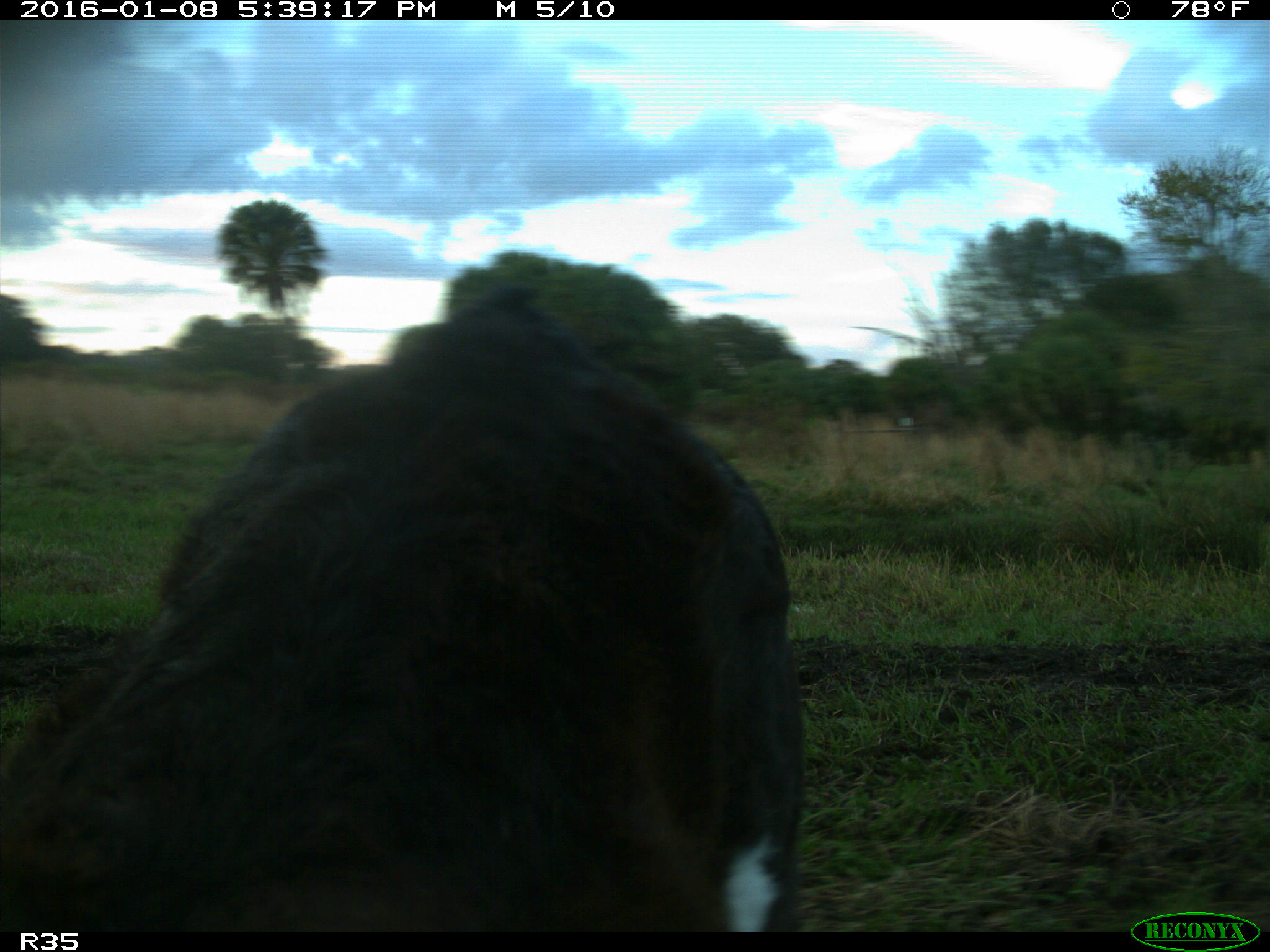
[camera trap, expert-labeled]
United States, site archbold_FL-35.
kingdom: Animalia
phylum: Chordata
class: Mammalia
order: Artiodactyla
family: Bovidae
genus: Bos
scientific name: Bos taurus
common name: domestic cow